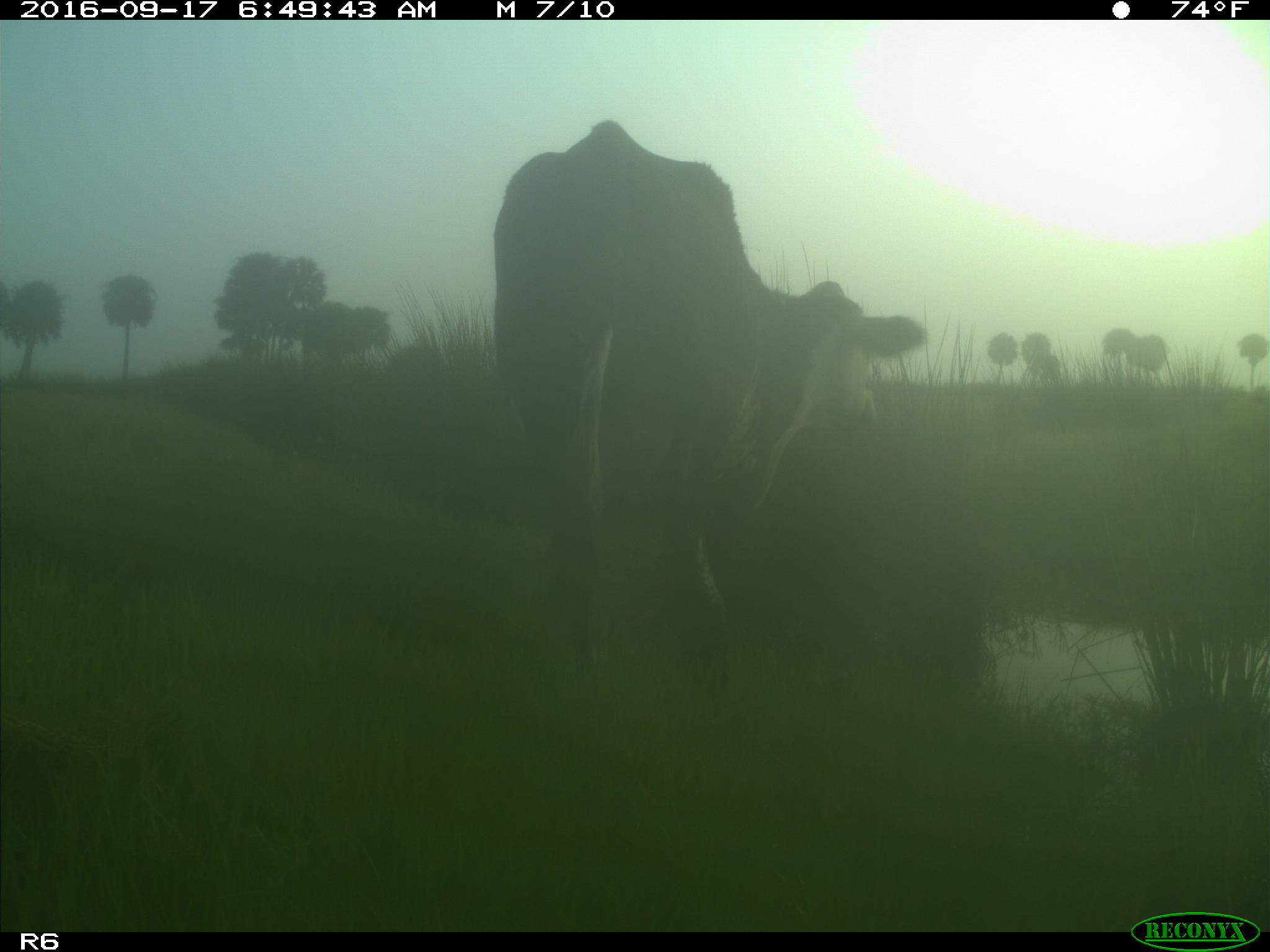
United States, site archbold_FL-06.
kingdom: Animalia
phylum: Chordata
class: Mammalia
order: Artiodactyla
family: Bovidae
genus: Bos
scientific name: Bos taurus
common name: domestic cow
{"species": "Bos taurus (domestic cow)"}